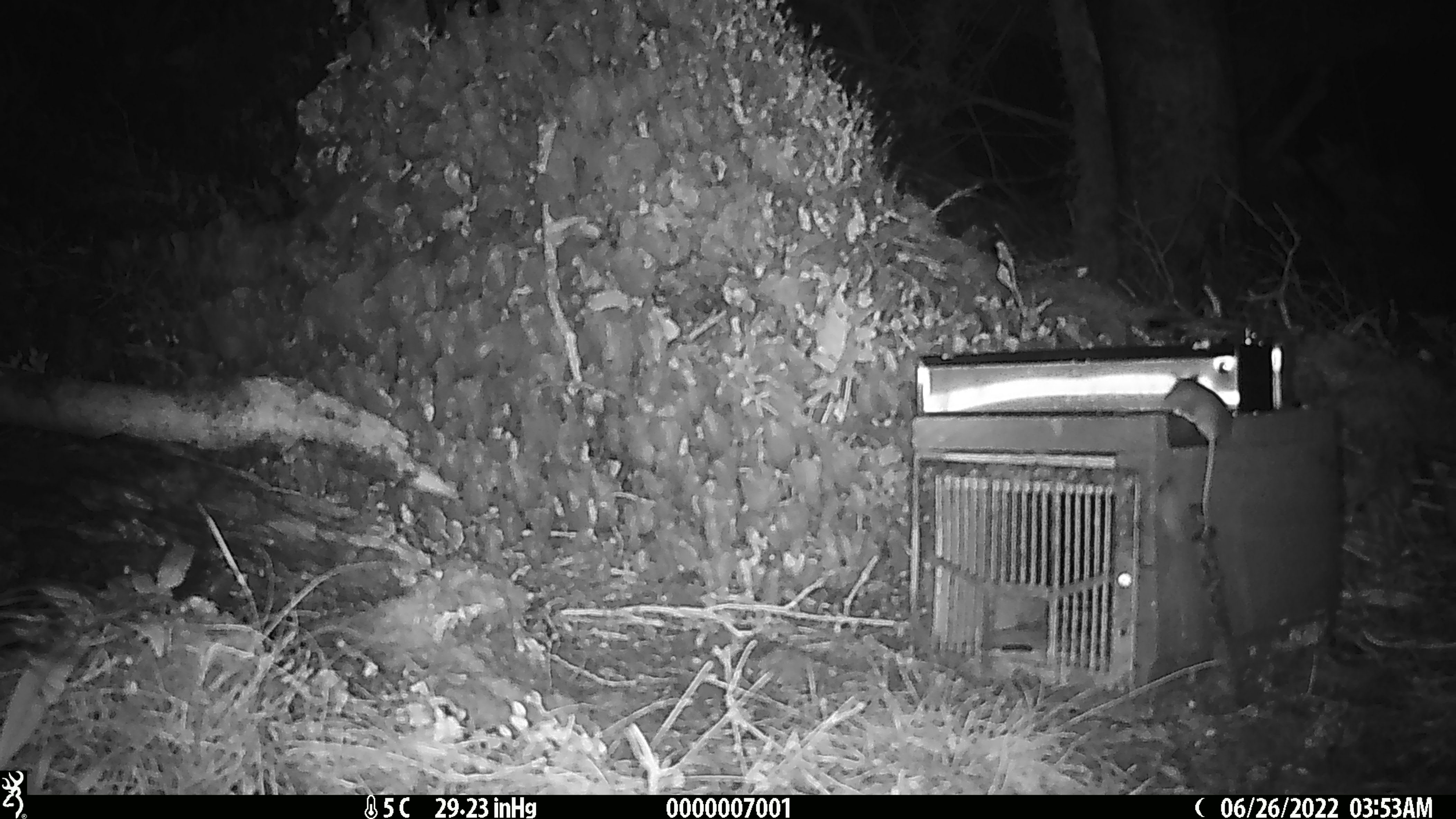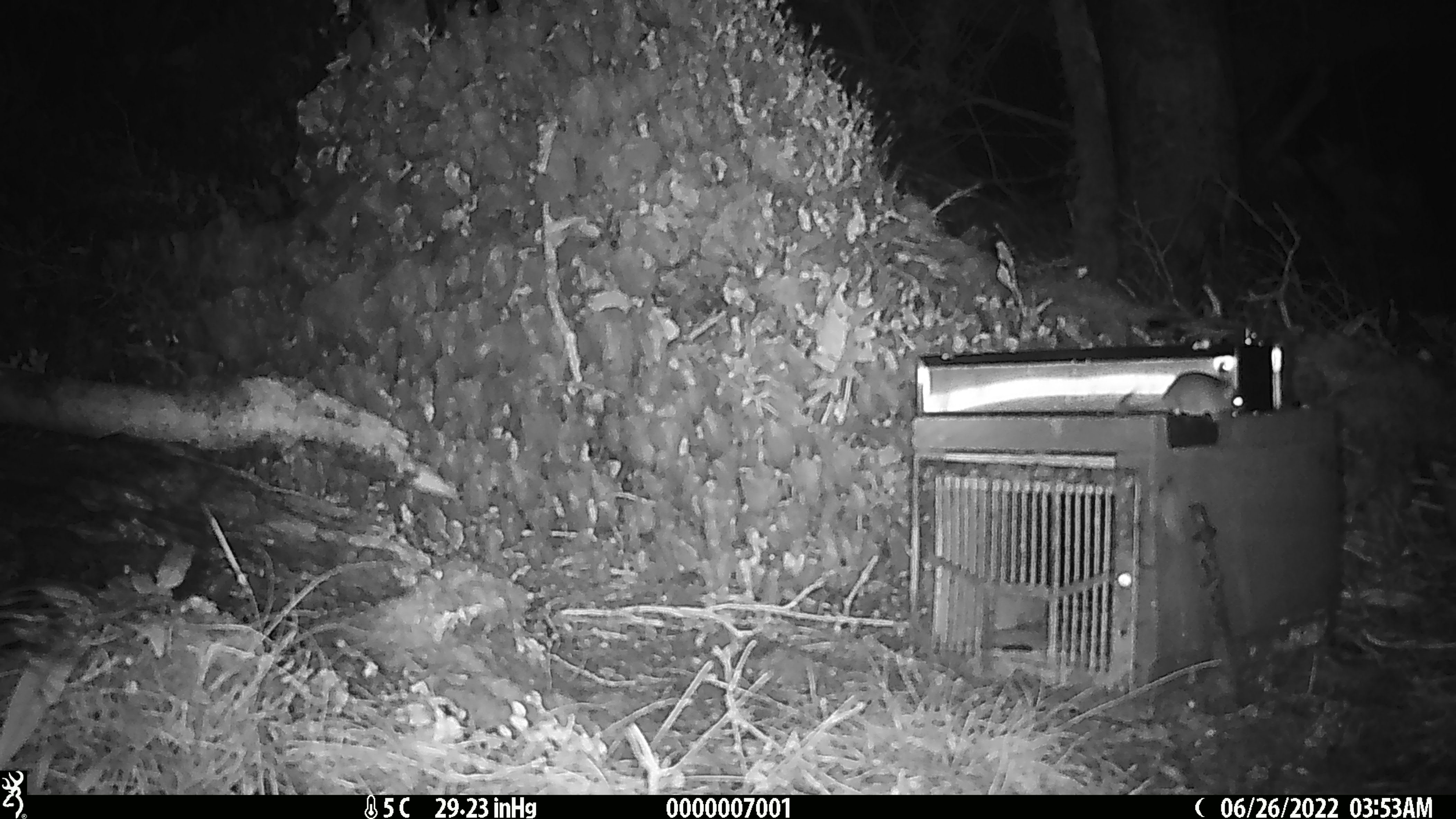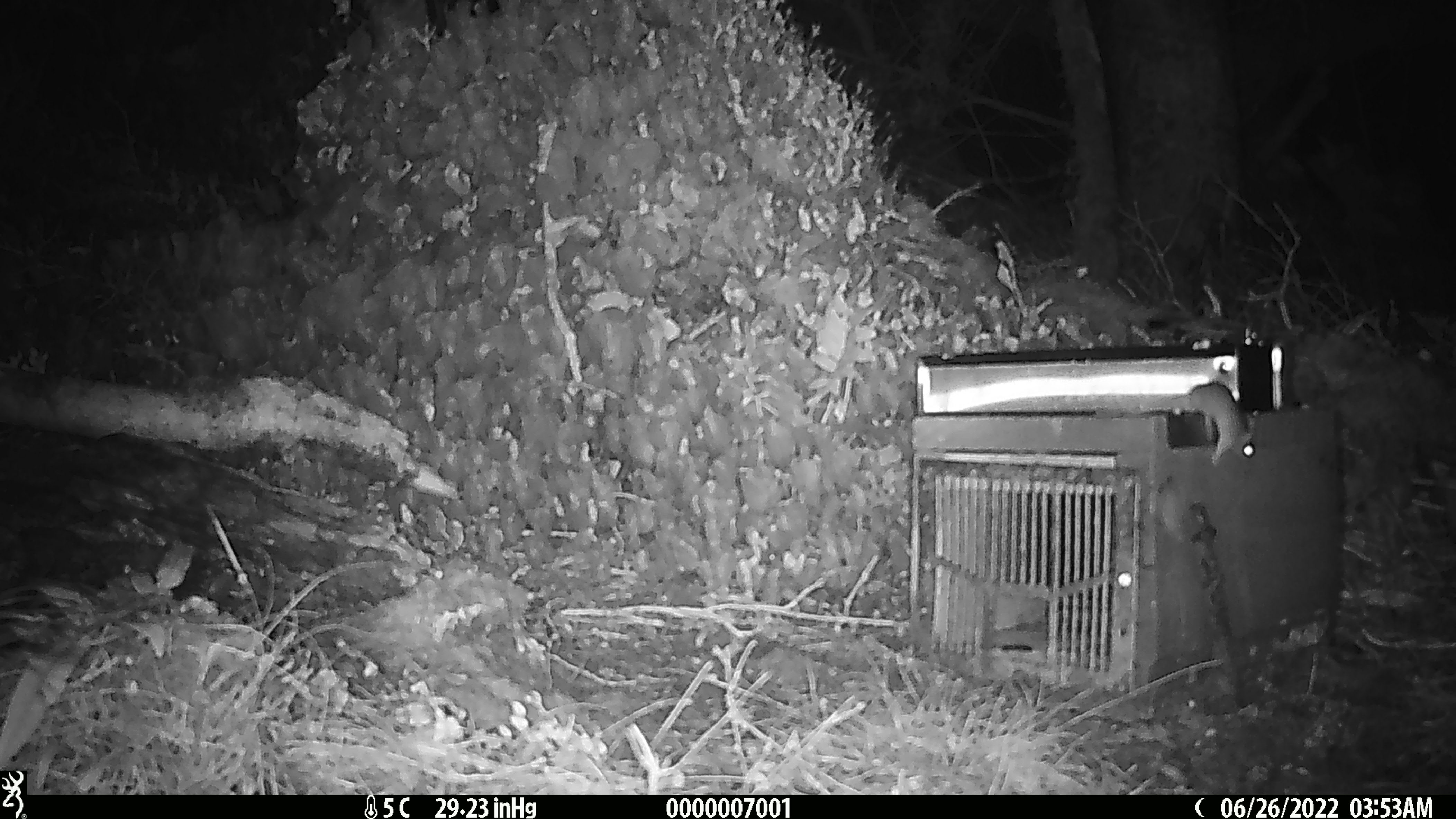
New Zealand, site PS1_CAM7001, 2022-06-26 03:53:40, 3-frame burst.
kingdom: Animalia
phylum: Chordata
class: Mammalia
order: Rodentia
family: Muridae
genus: Mus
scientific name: Mus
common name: mouse